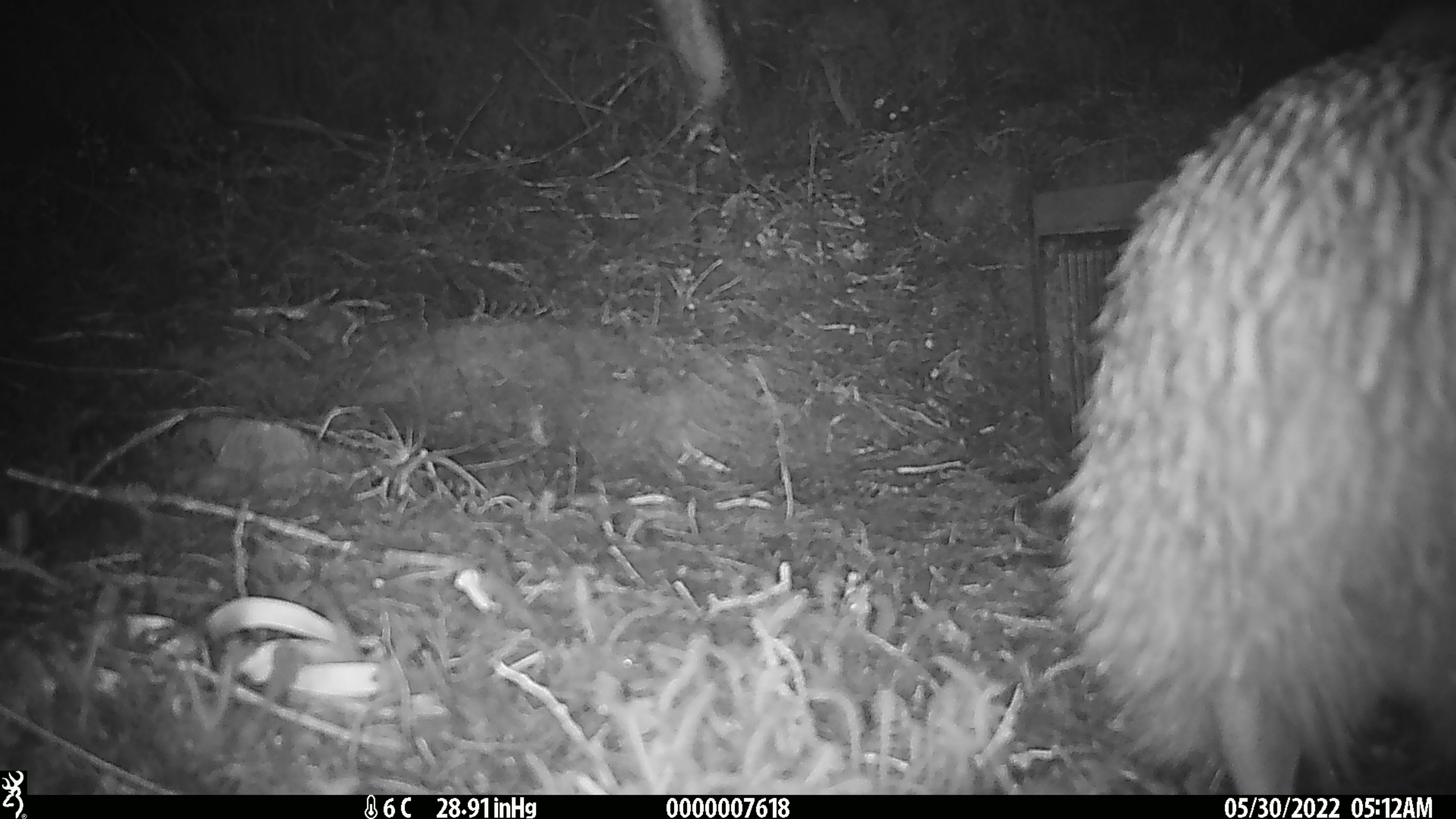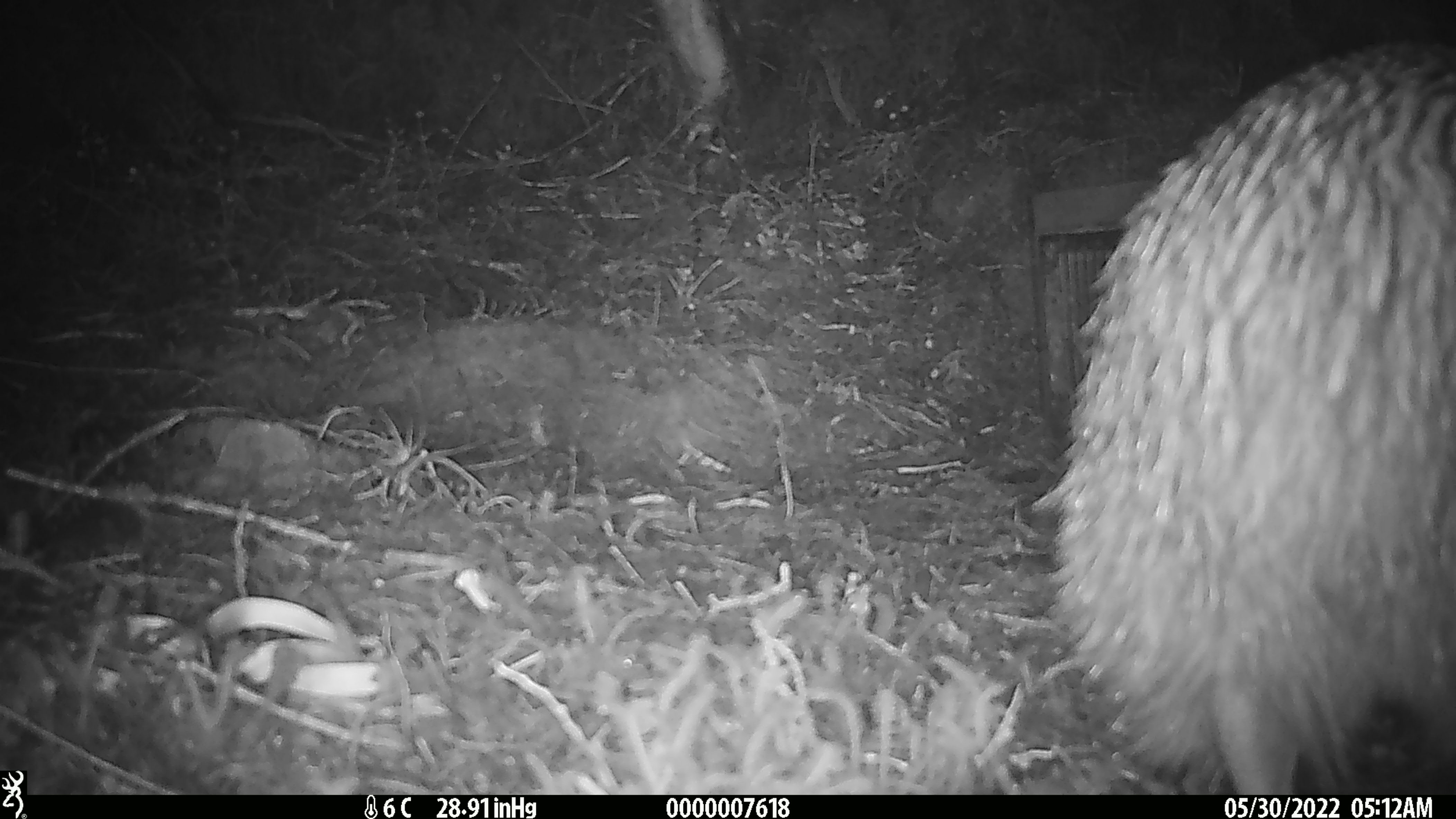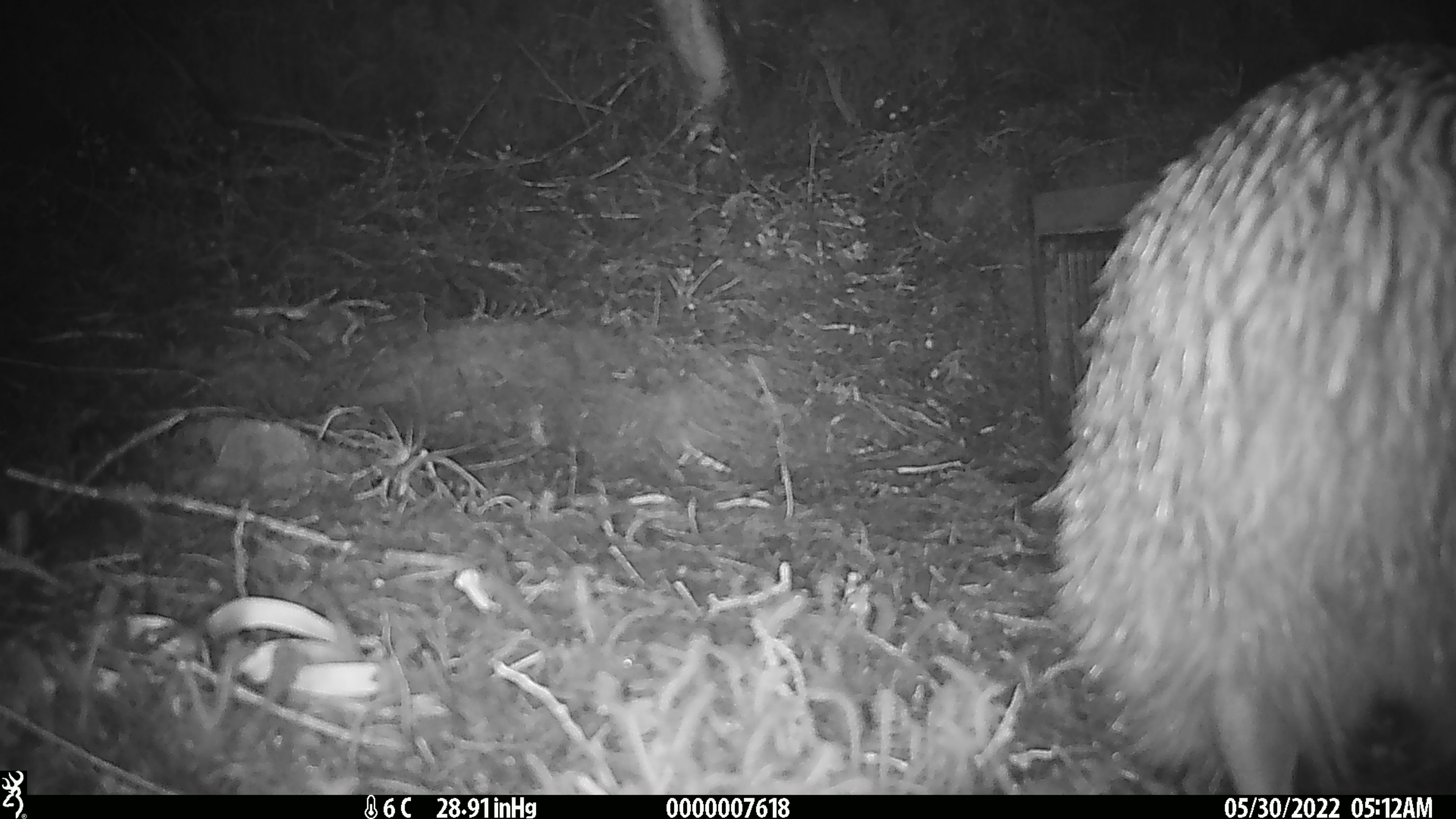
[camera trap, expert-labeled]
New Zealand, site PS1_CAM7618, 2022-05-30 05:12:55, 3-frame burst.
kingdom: Animalia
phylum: Chordata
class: Aves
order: Apterygiformes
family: Apterygidae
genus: Apteryx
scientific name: Apteryx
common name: kiwi